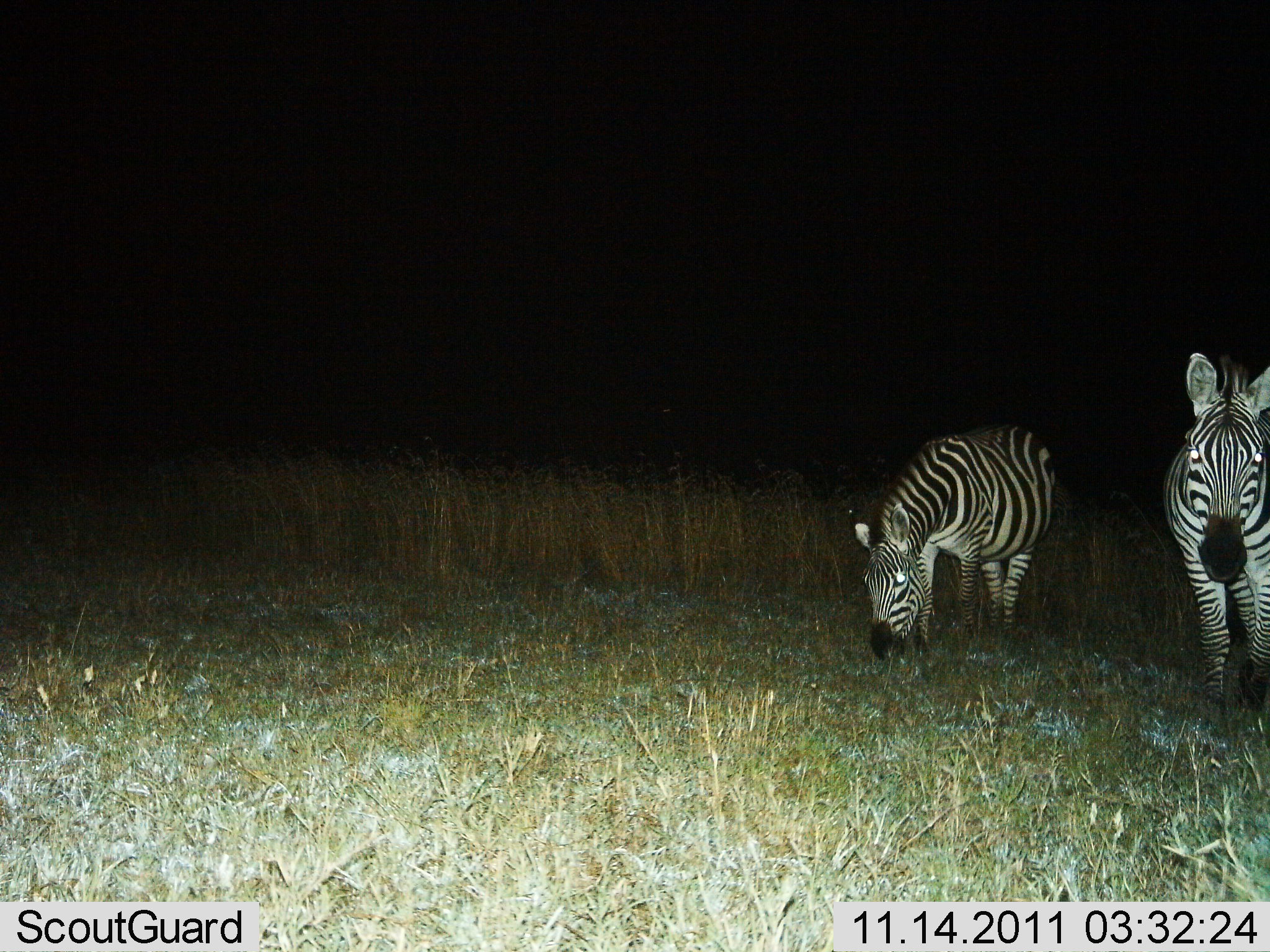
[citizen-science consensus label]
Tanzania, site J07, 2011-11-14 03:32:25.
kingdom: Animalia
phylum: Chordata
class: Mammalia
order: Perissodactyla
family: Equidae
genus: Equus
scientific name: Equus quagga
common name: plains zebra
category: zebra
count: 2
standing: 87%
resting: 0%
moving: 7%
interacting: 0%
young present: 0%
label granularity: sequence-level